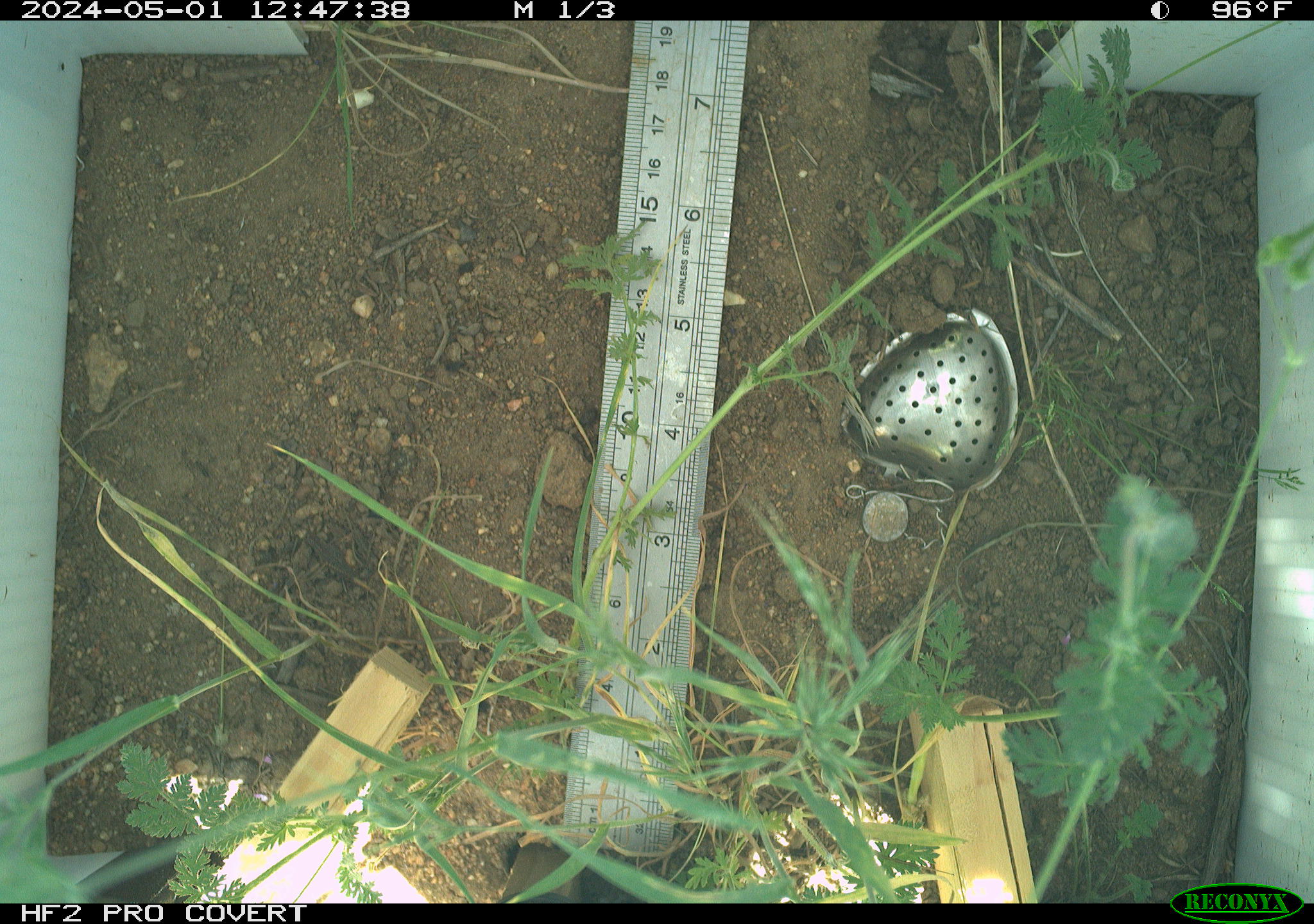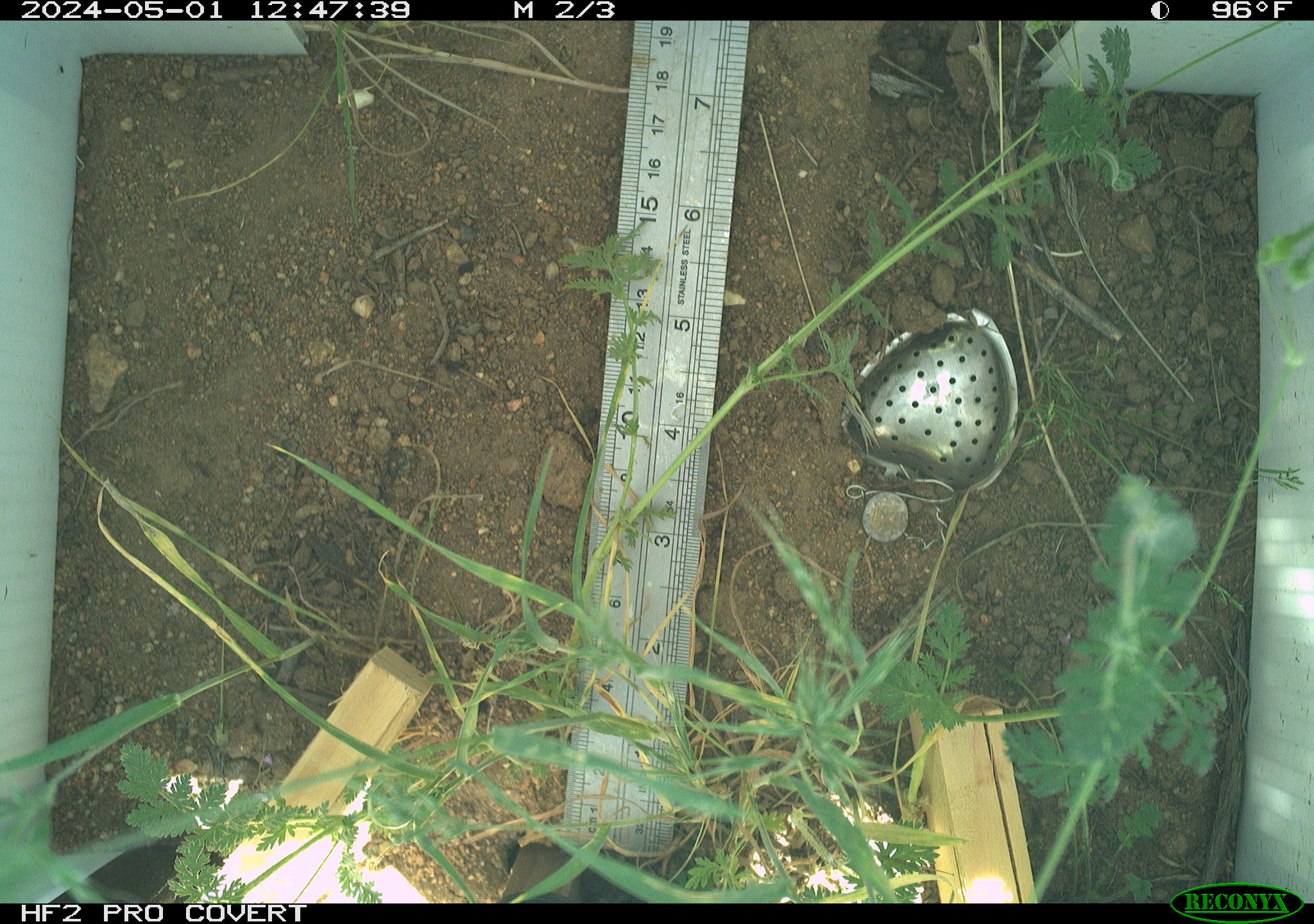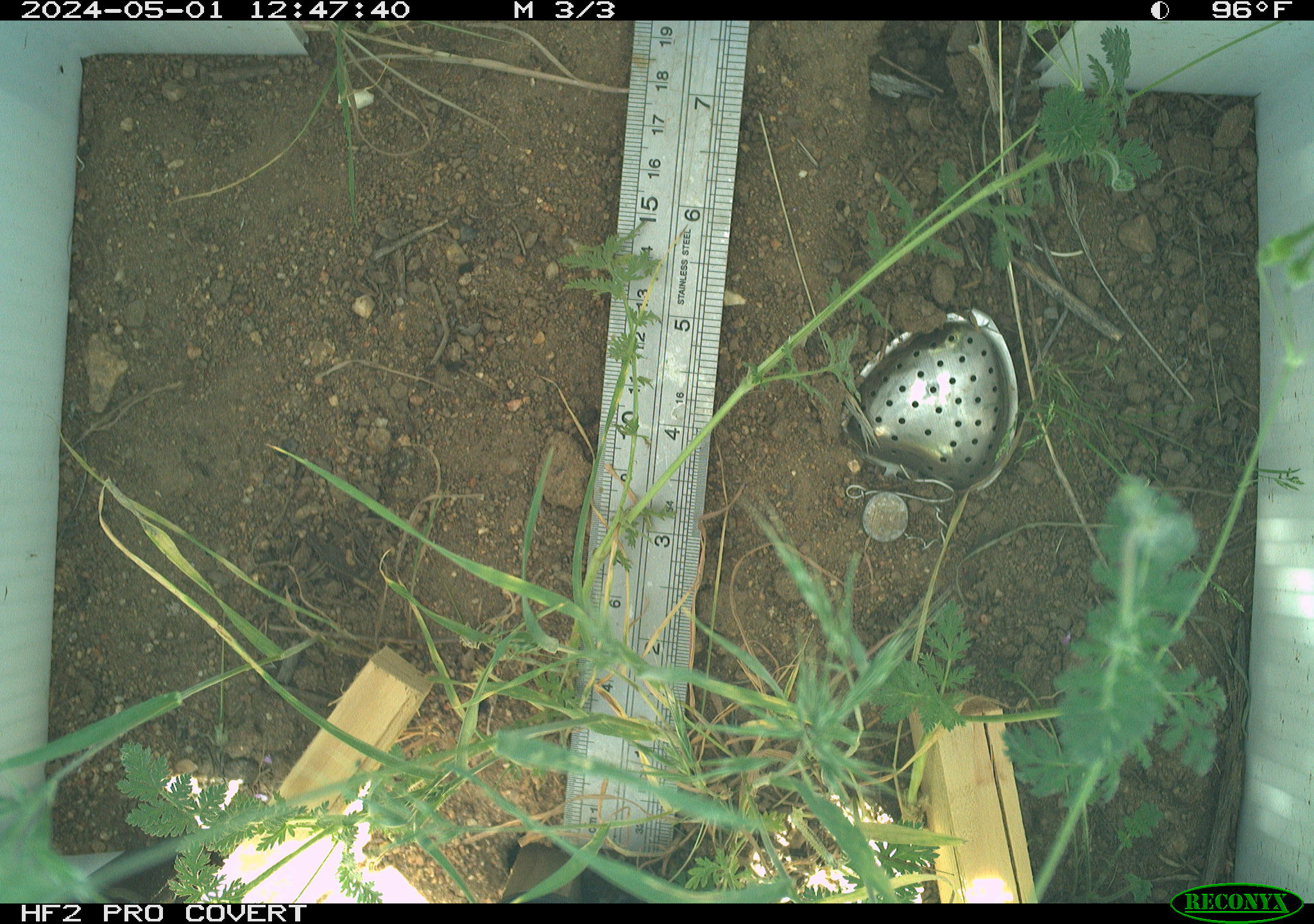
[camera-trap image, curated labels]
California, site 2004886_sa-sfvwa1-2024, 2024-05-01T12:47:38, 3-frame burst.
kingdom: Animalia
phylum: Arthropoda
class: Insecta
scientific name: Insecta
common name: insect